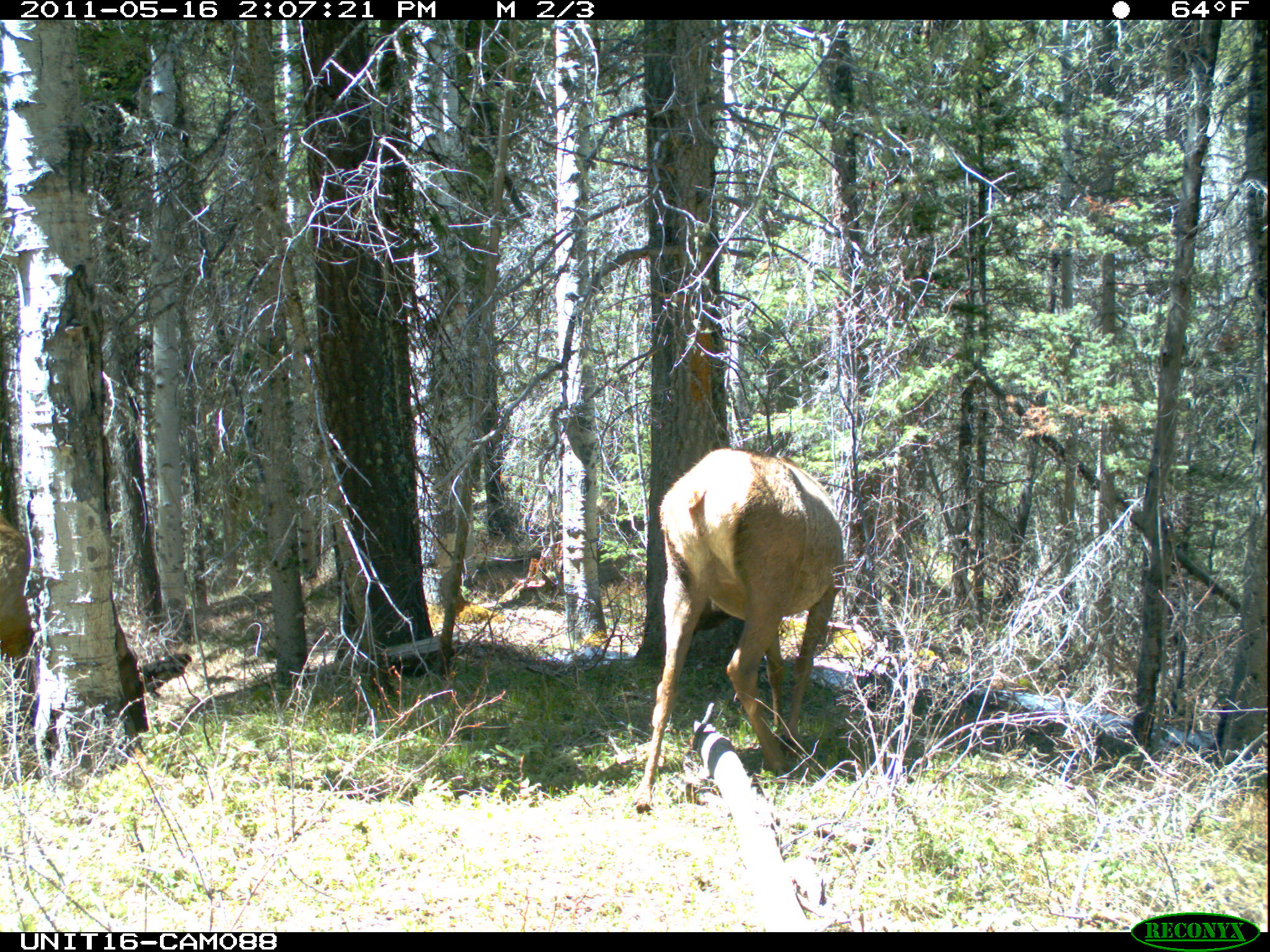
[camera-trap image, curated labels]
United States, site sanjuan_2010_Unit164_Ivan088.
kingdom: Animalia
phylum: Chordata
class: Mammalia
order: Artiodactyla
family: Cervidae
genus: Cervus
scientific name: Cervus elaphus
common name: red deer